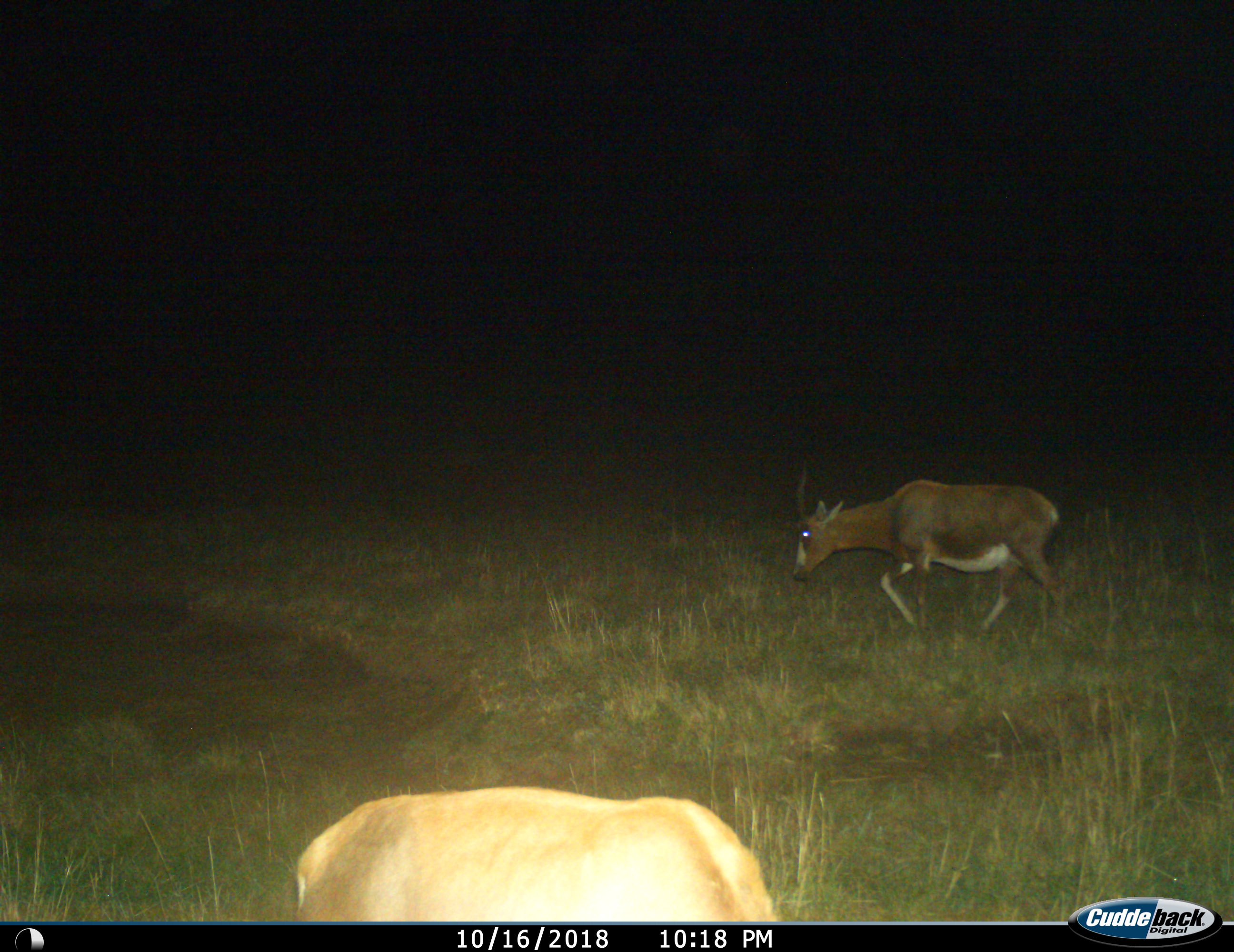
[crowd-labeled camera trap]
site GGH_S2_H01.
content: unidentified animal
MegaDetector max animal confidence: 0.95